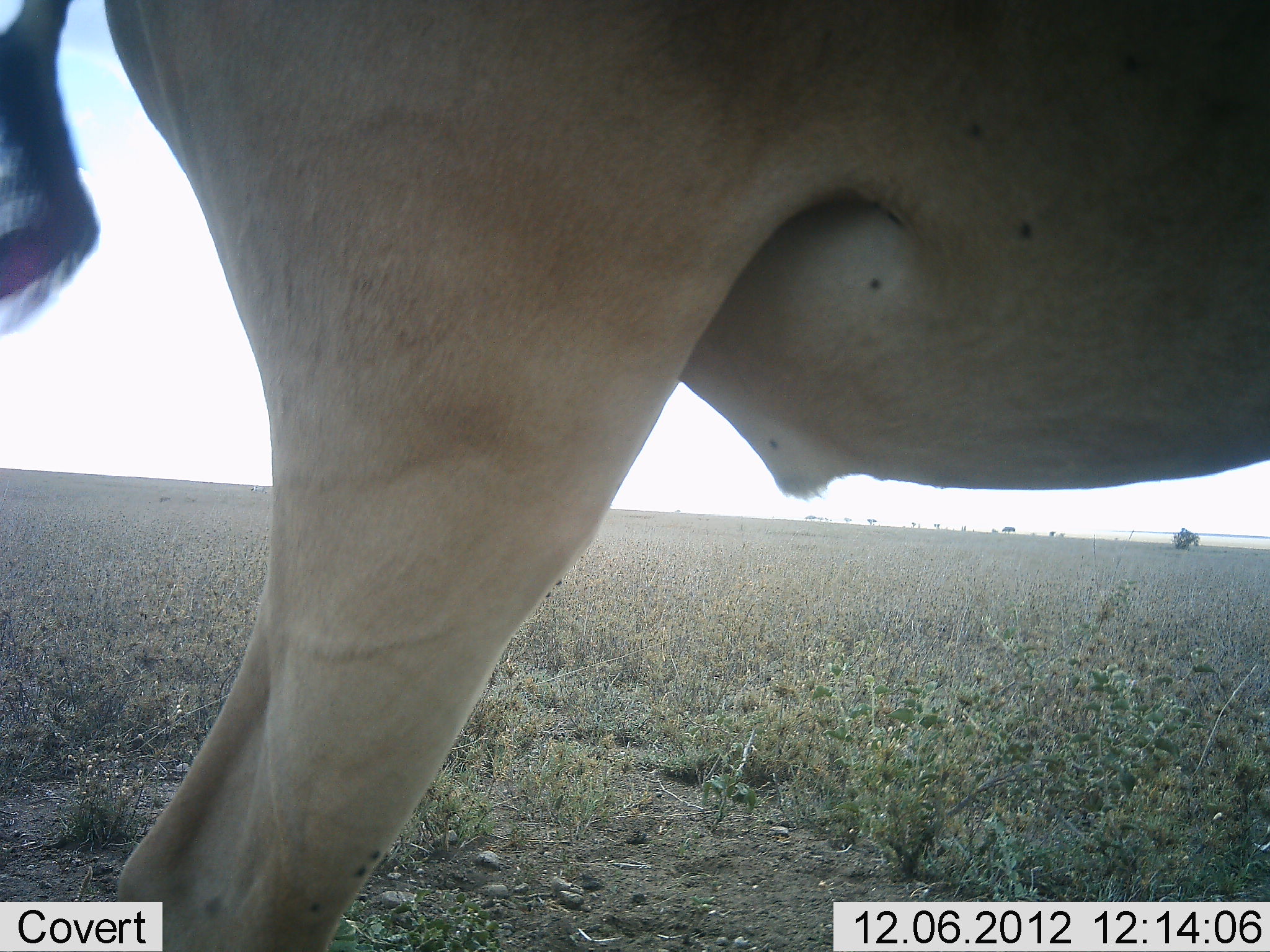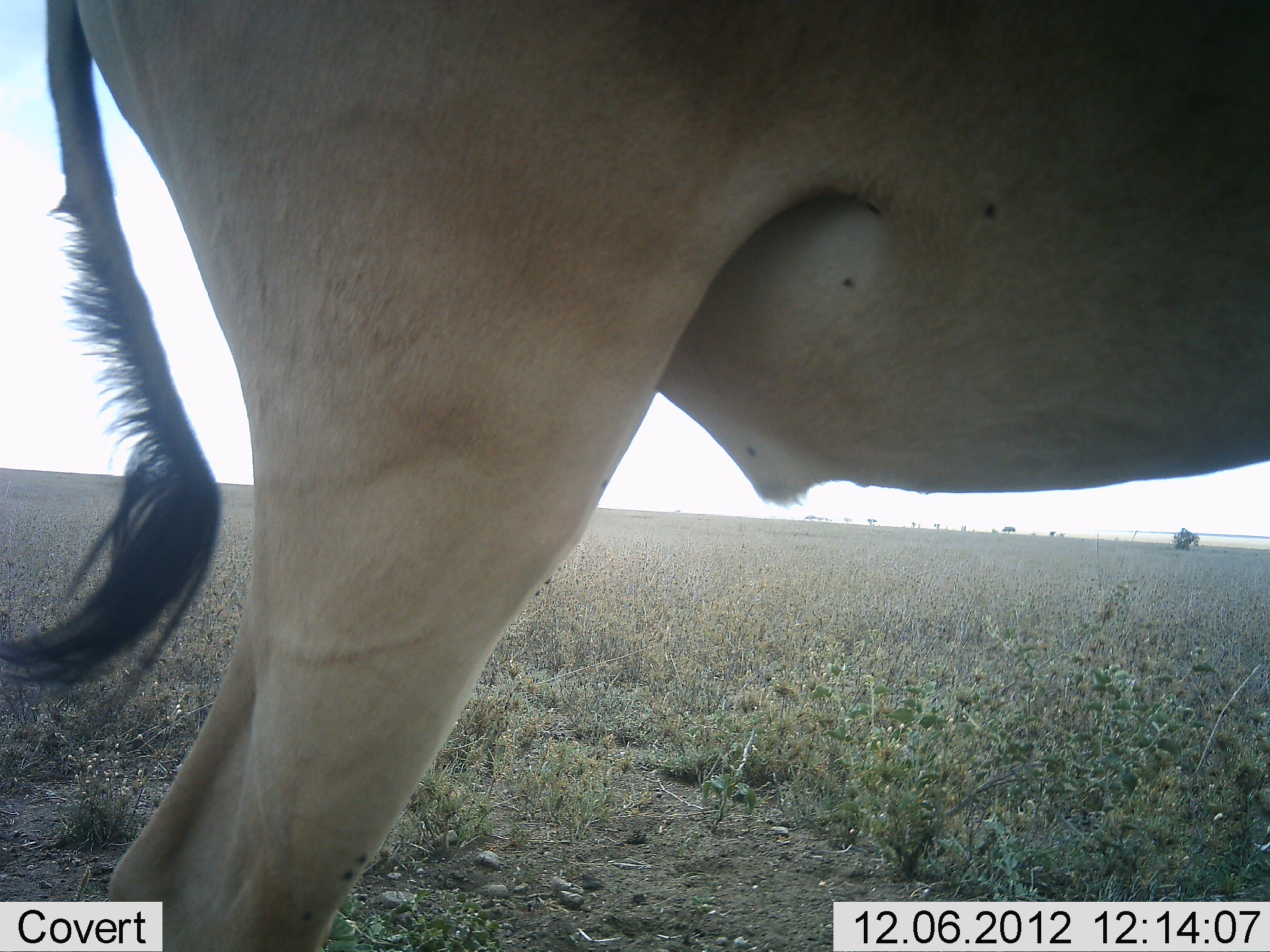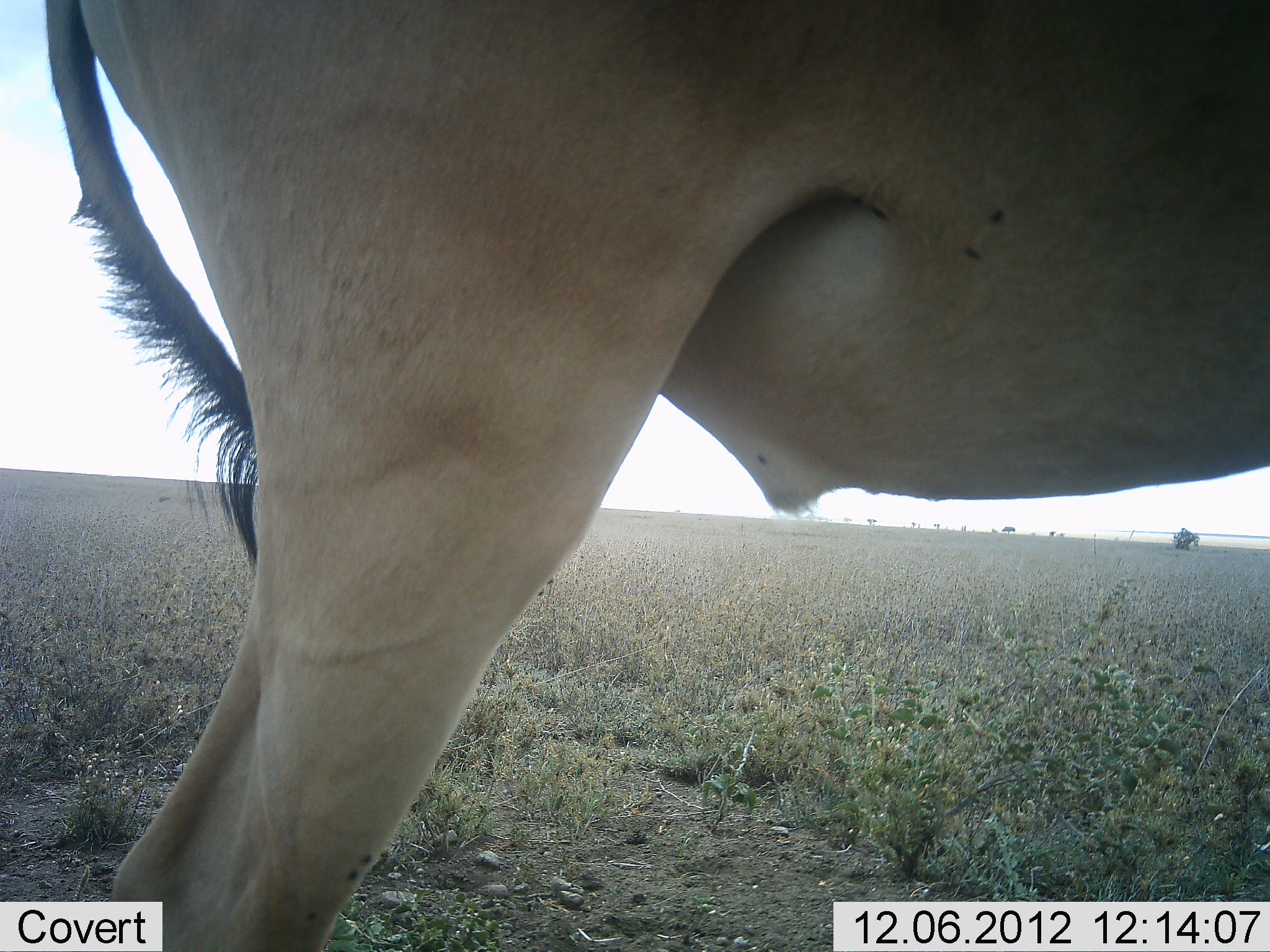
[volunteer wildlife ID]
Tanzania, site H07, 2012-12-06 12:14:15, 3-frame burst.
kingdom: Animalia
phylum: Chordata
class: Mammalia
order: Artiodactyla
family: Bovidae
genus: Alcelaphus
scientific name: Alcelaphus buselaphus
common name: hartebeest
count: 1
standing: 100%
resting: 0%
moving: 0%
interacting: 0%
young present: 0%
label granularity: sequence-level